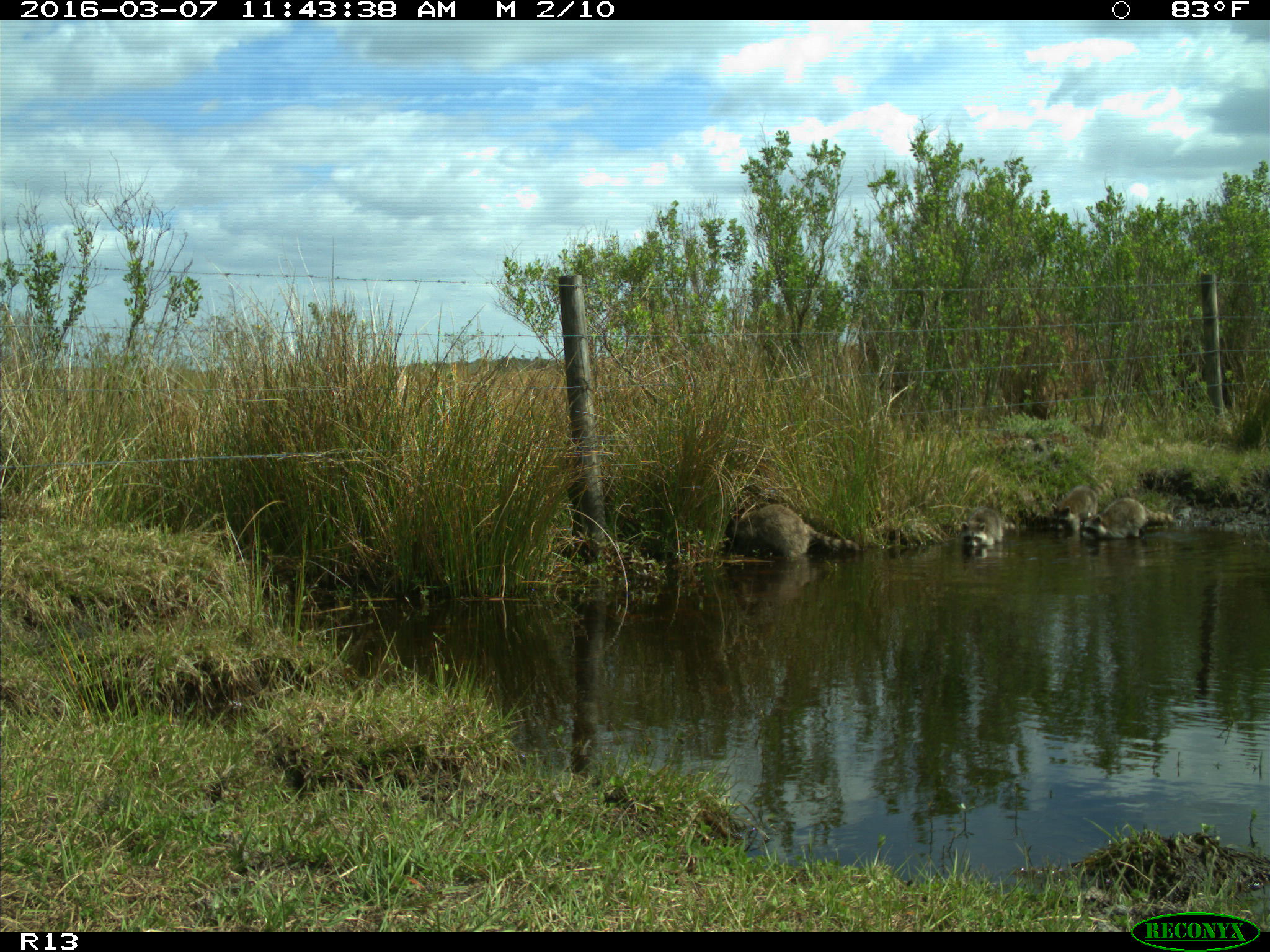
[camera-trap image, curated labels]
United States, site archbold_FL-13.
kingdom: Animalia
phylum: Chordata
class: Mammalia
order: Carnivora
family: Procyonidae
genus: Procyon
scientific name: Procyon lotor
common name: common raccoon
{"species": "Procyon lotor (common raccoon)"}